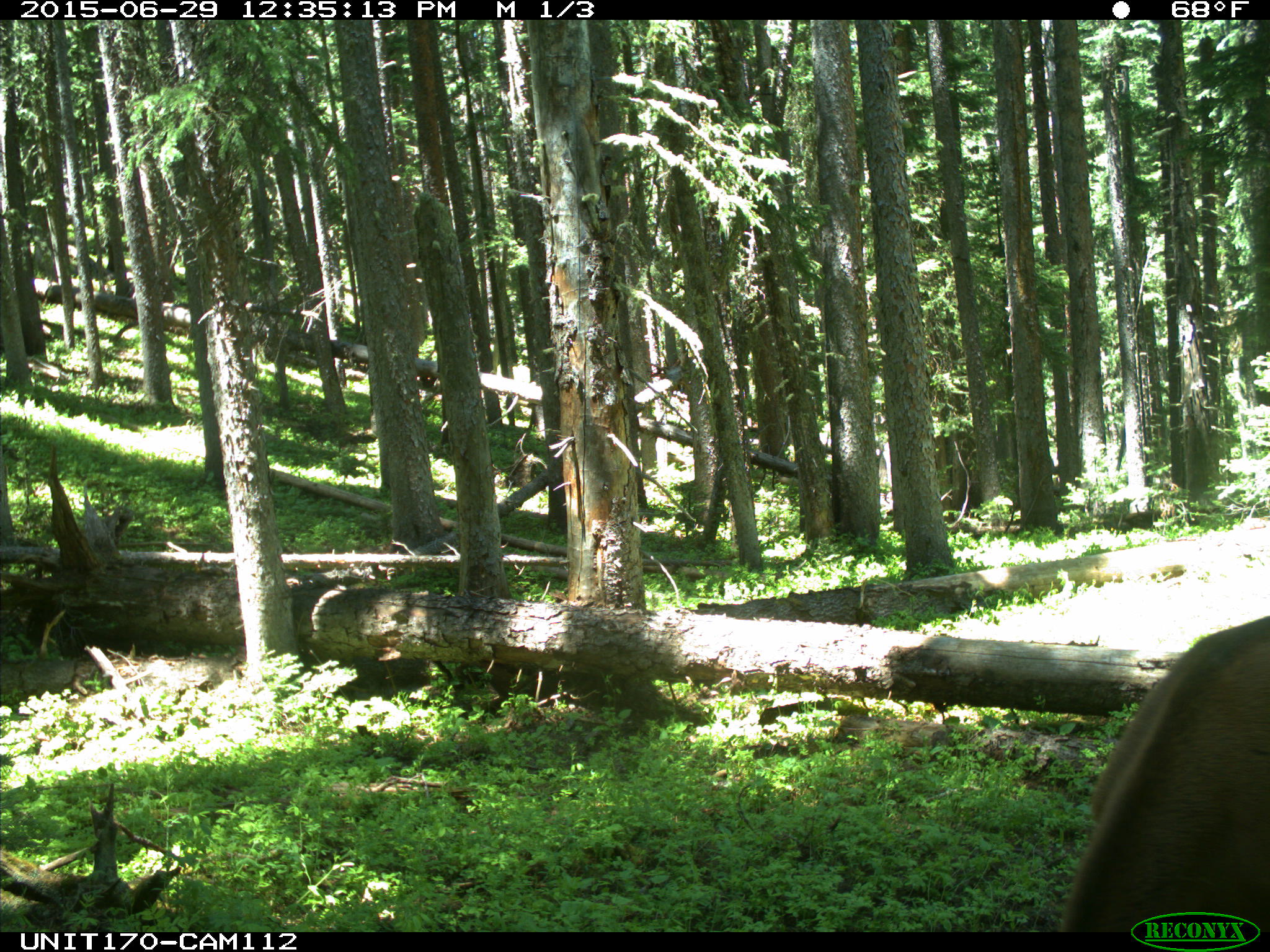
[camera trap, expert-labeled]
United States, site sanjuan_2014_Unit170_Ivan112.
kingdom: Animalia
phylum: Chordata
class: Mammalia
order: Artiodactyla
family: Cervidae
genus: Cervus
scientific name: Cervus elaphus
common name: red deer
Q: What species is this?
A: Cervus elaphus (red deer).